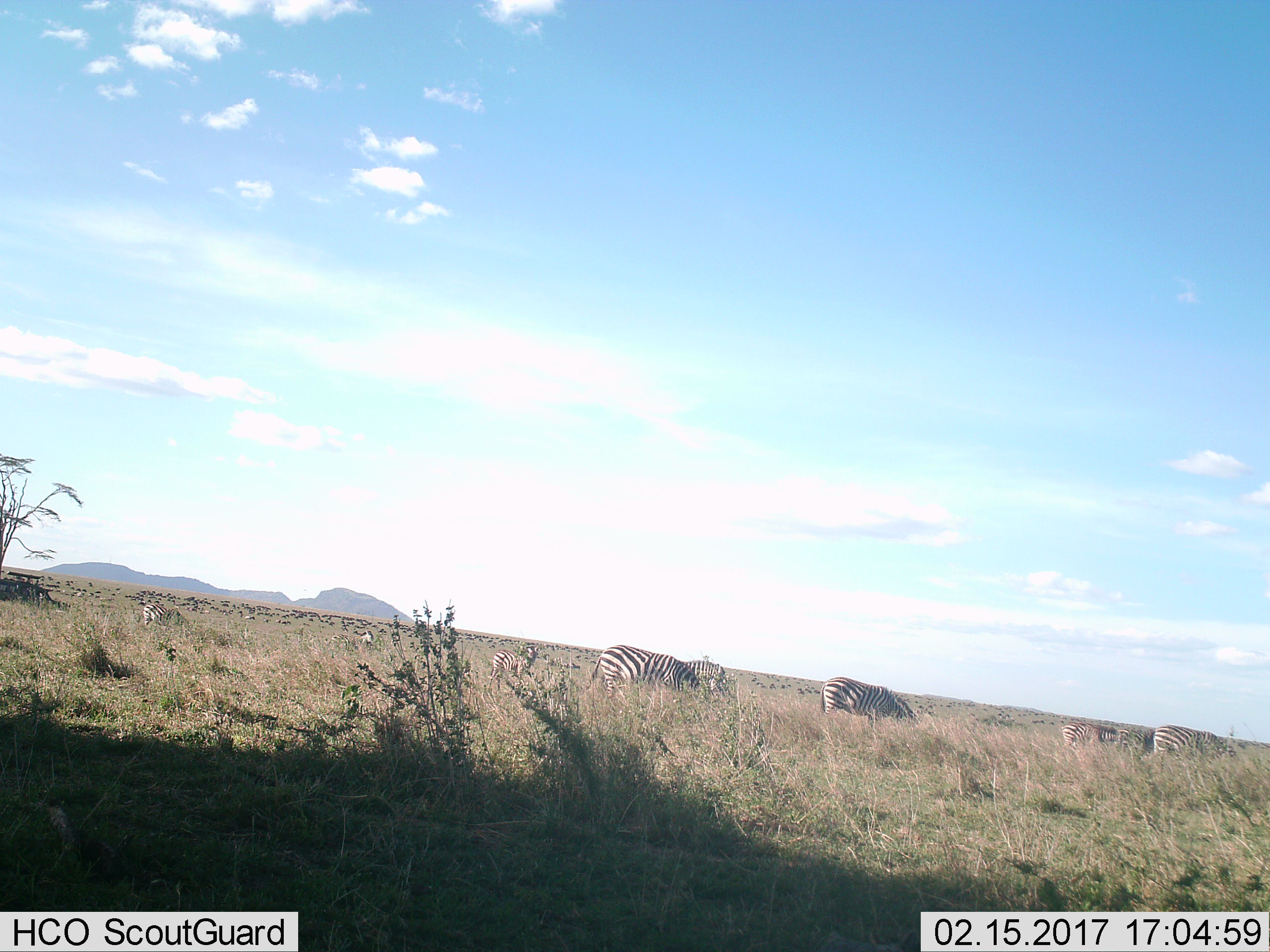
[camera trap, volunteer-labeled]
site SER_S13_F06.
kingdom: Animalia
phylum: Chordata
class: Mammalia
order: Perissodactyla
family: Equidae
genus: Equus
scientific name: Equus quagga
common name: plains zebra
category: zebraplains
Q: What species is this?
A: Zebraplains (plains zebra) (Equus quagga).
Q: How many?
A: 8.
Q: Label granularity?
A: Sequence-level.